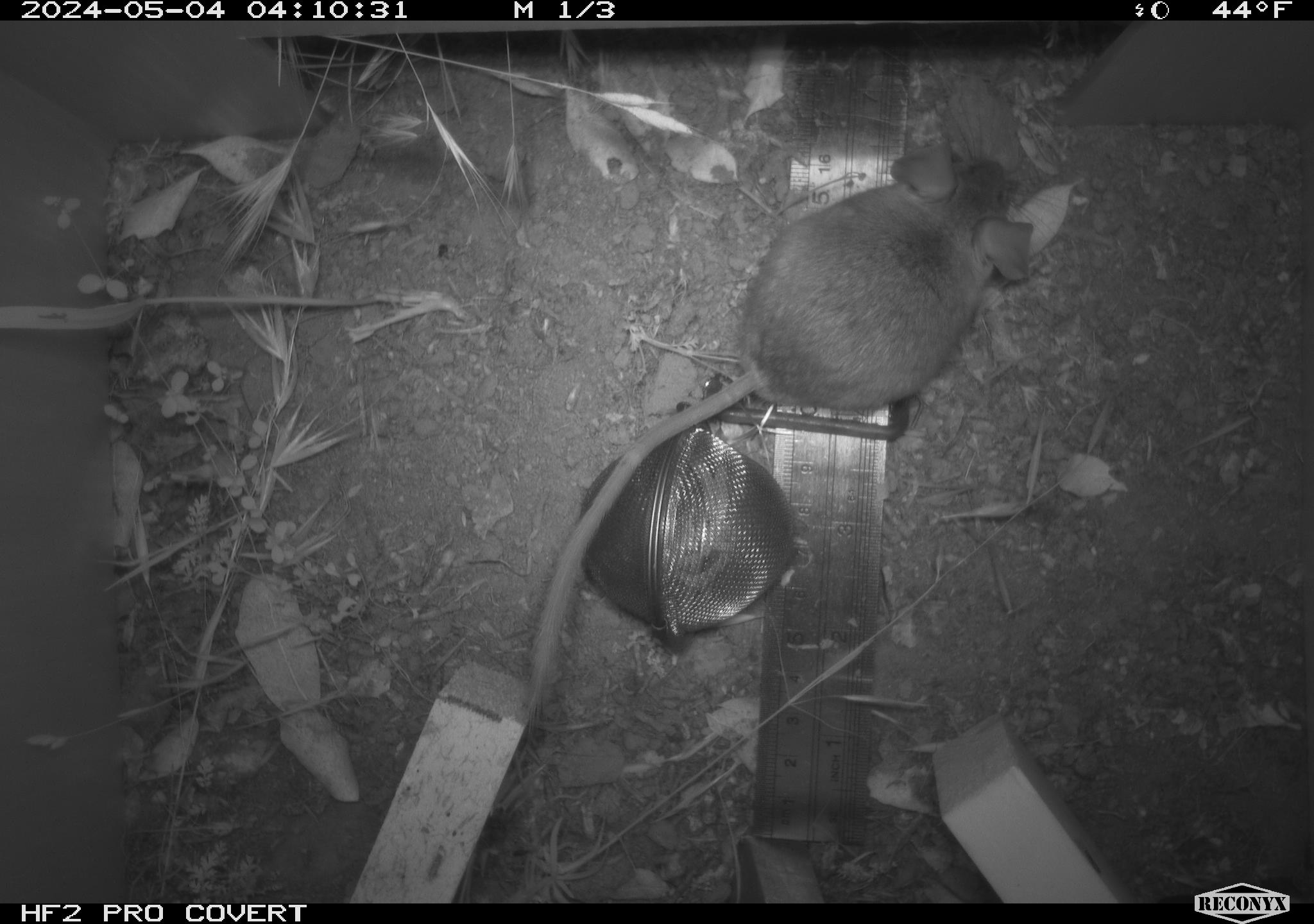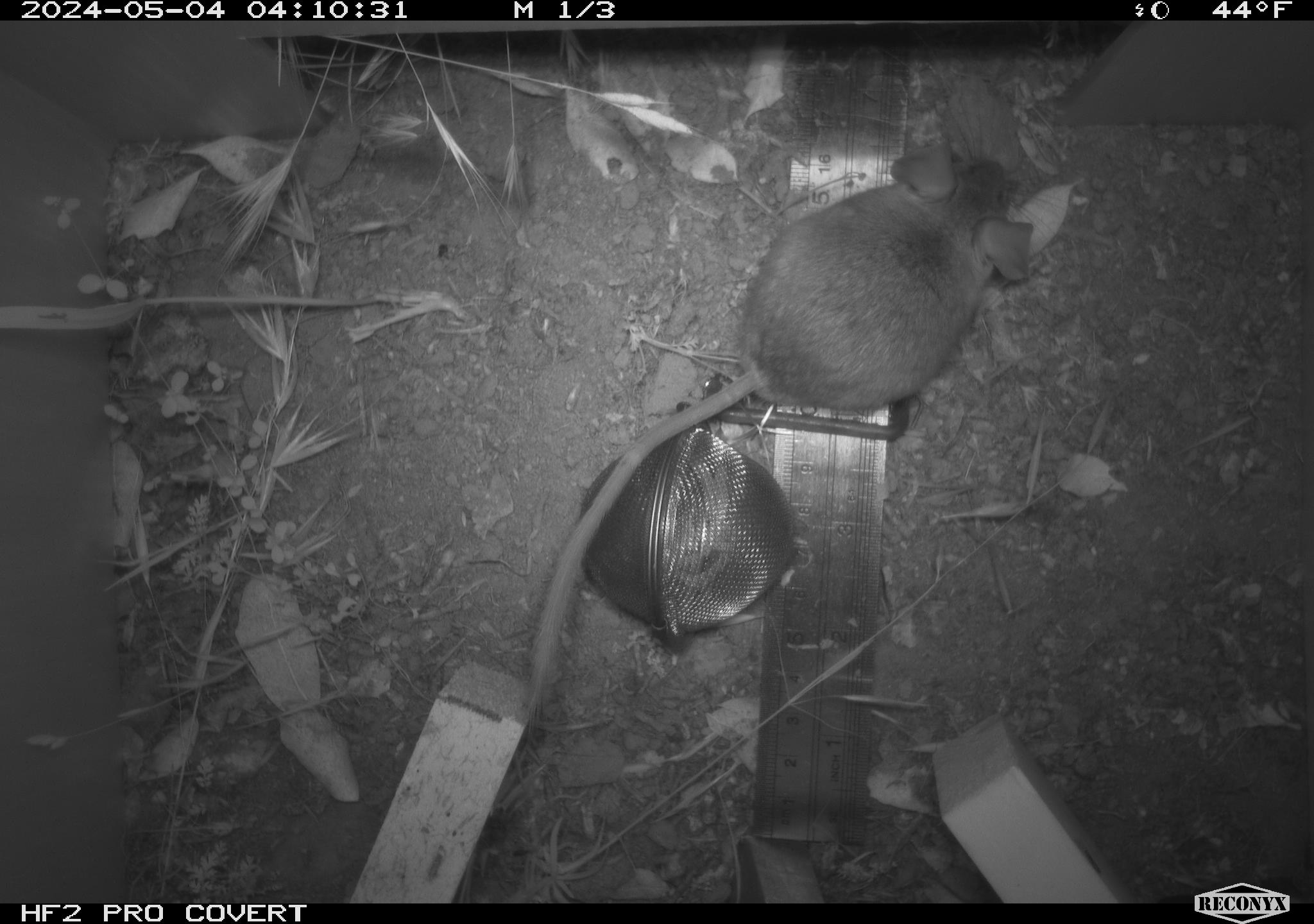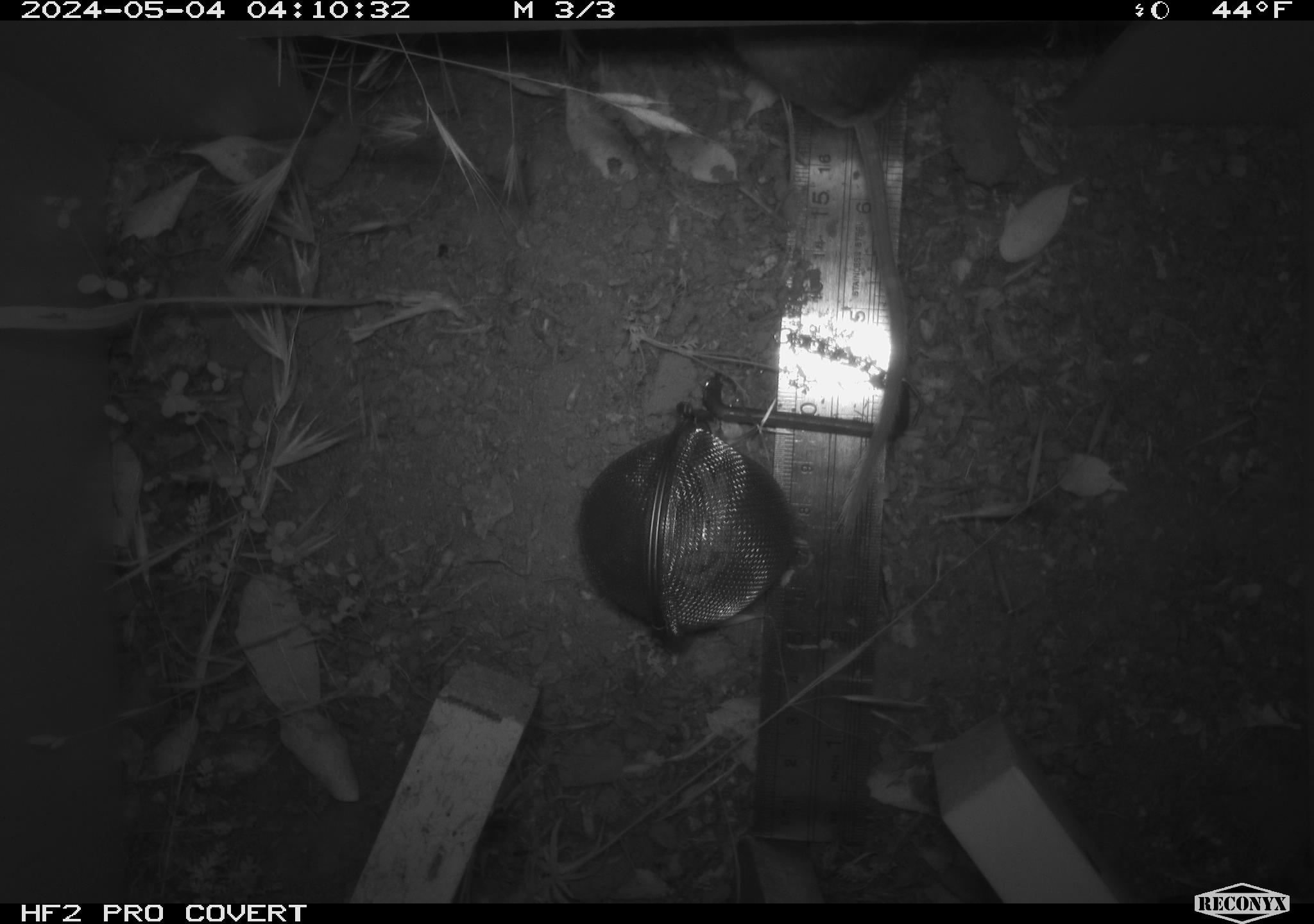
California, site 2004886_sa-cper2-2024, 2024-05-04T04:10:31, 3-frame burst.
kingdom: Animalia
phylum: Chordata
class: Mammalia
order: Rodentia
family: Heteromyidae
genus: Dipodomys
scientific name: Dipodomys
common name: kangaroo rats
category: dipodomys species